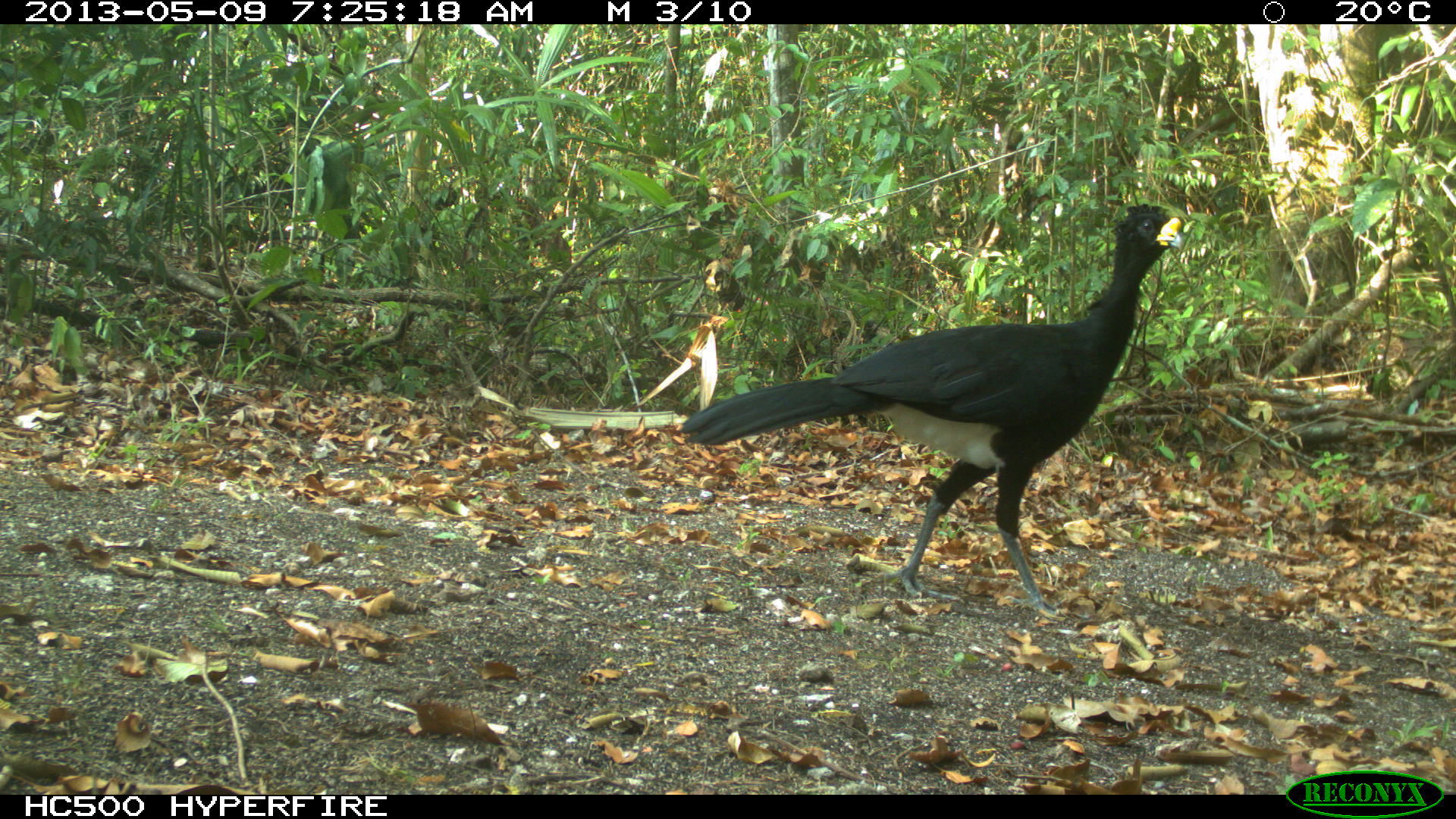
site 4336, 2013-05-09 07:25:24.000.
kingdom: Animalia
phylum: Chordata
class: Aves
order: Galliformes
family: Cracidae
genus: Crax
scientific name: Crax rubra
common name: great curassow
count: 1